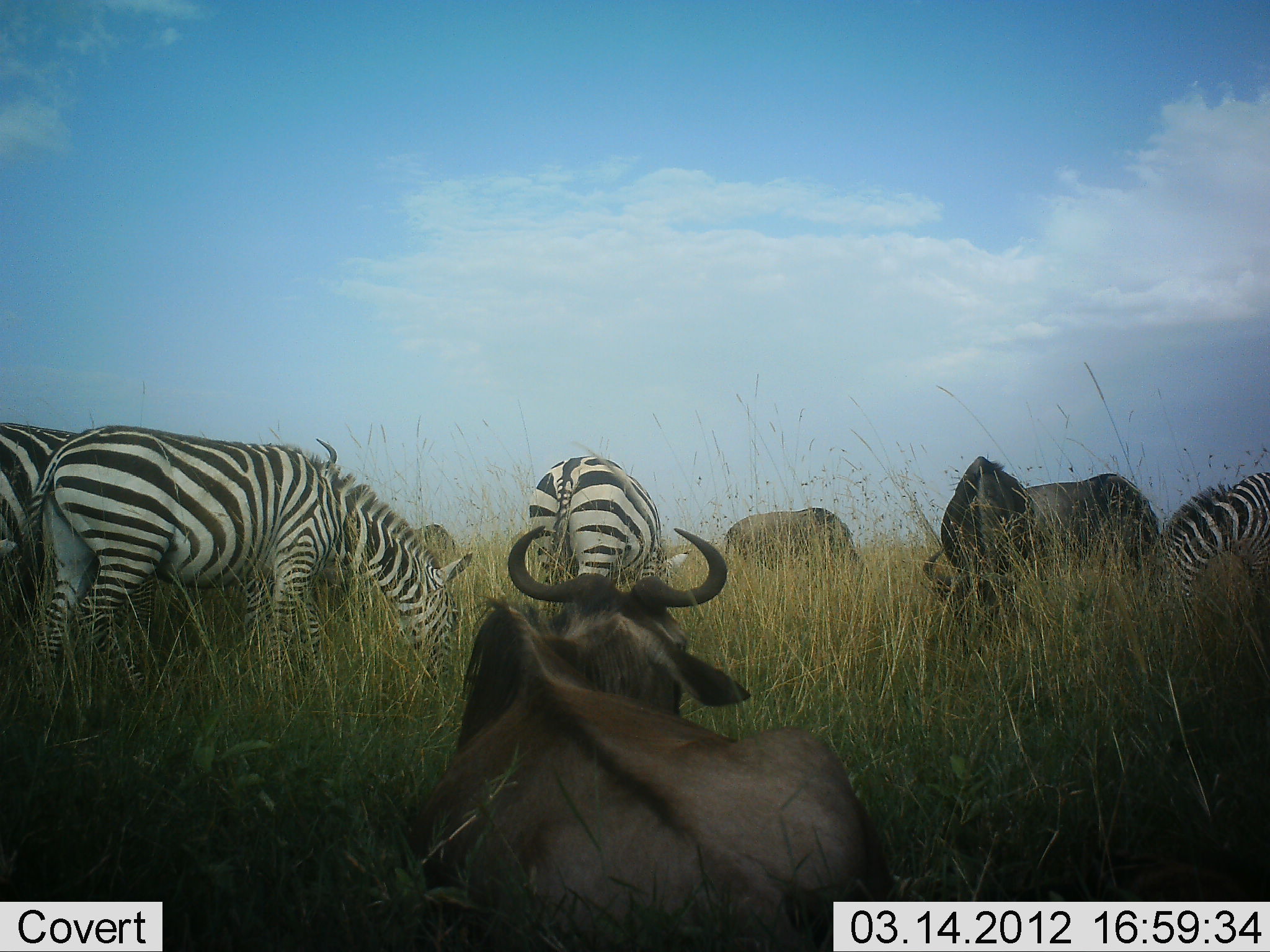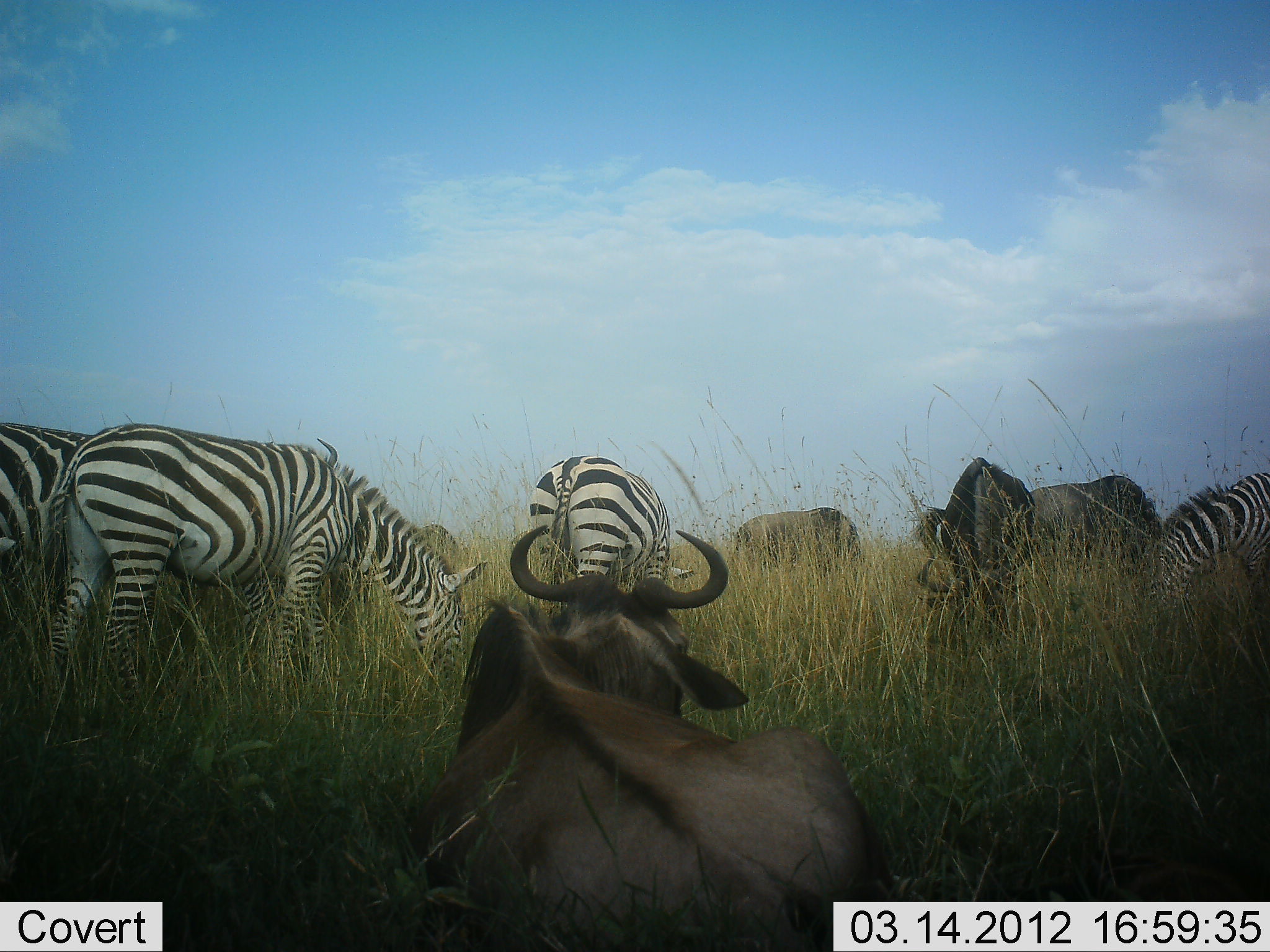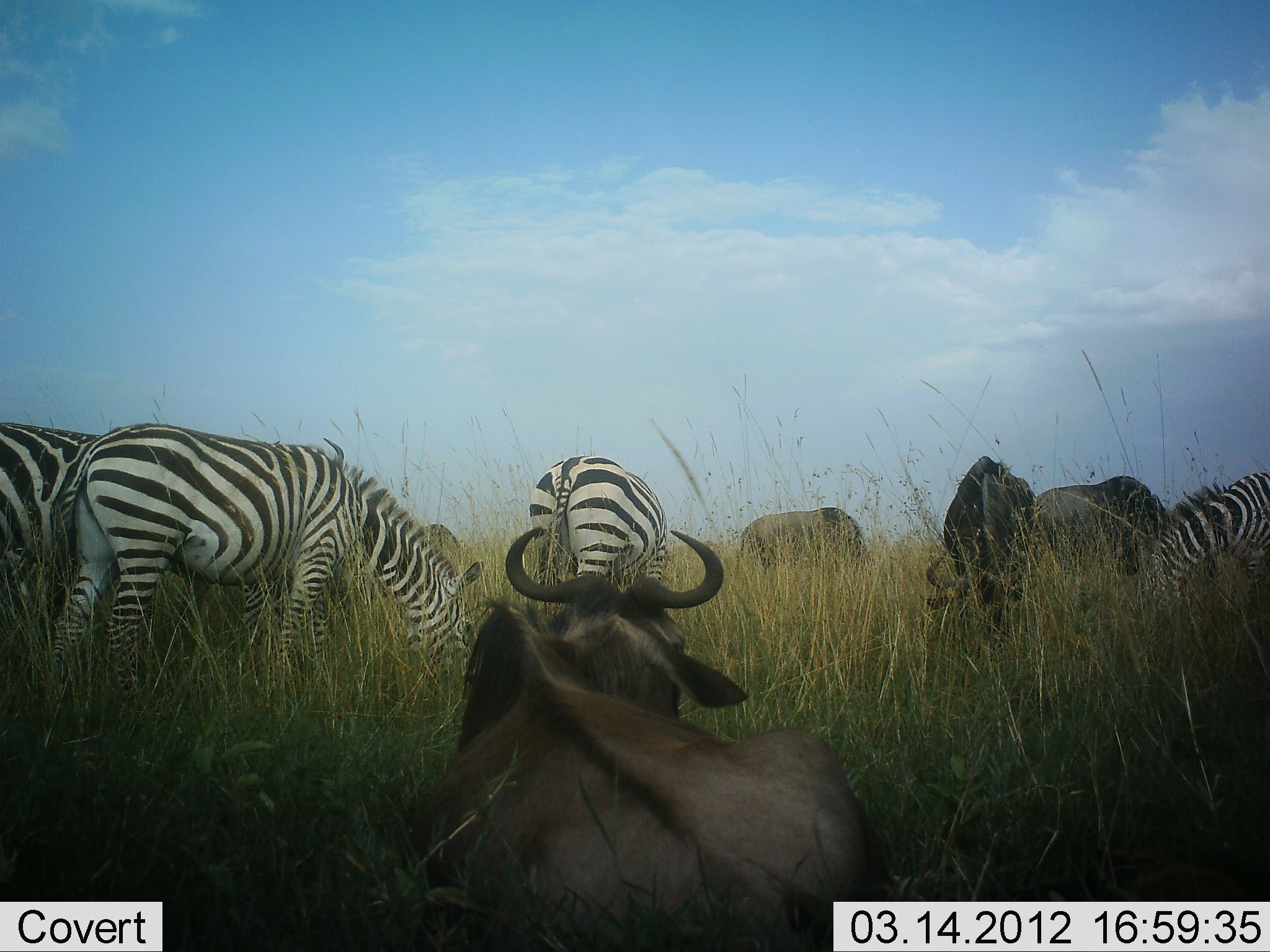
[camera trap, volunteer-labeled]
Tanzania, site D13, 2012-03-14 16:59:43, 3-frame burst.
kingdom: Animalia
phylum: Chordata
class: Mammalia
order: Artiodactyla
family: Bovidae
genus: Connochaetes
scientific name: Connochaetes taurinus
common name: blue wildebeest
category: wildebeest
Wildebeest (blue wildebeest) (Connochaetes taurinus), count 5. Behavior (volunteer vote fractions): standing 38%, resting 86%, moving 5%, interacting 0%. Young present (vote fraction): 0%. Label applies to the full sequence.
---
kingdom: Animalia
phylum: Chordata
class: Mammalia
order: Perissodactyla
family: Equidae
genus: Equus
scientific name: Equus quagga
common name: plains zebra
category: zebra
Zebra (plains zebra) (Equus quagga), count 4. Behavior (volunteer vote fractions): standing 11%, resting 0%, moving 19%, interacting 0%. Young present (vote fraction): 0%. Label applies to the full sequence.